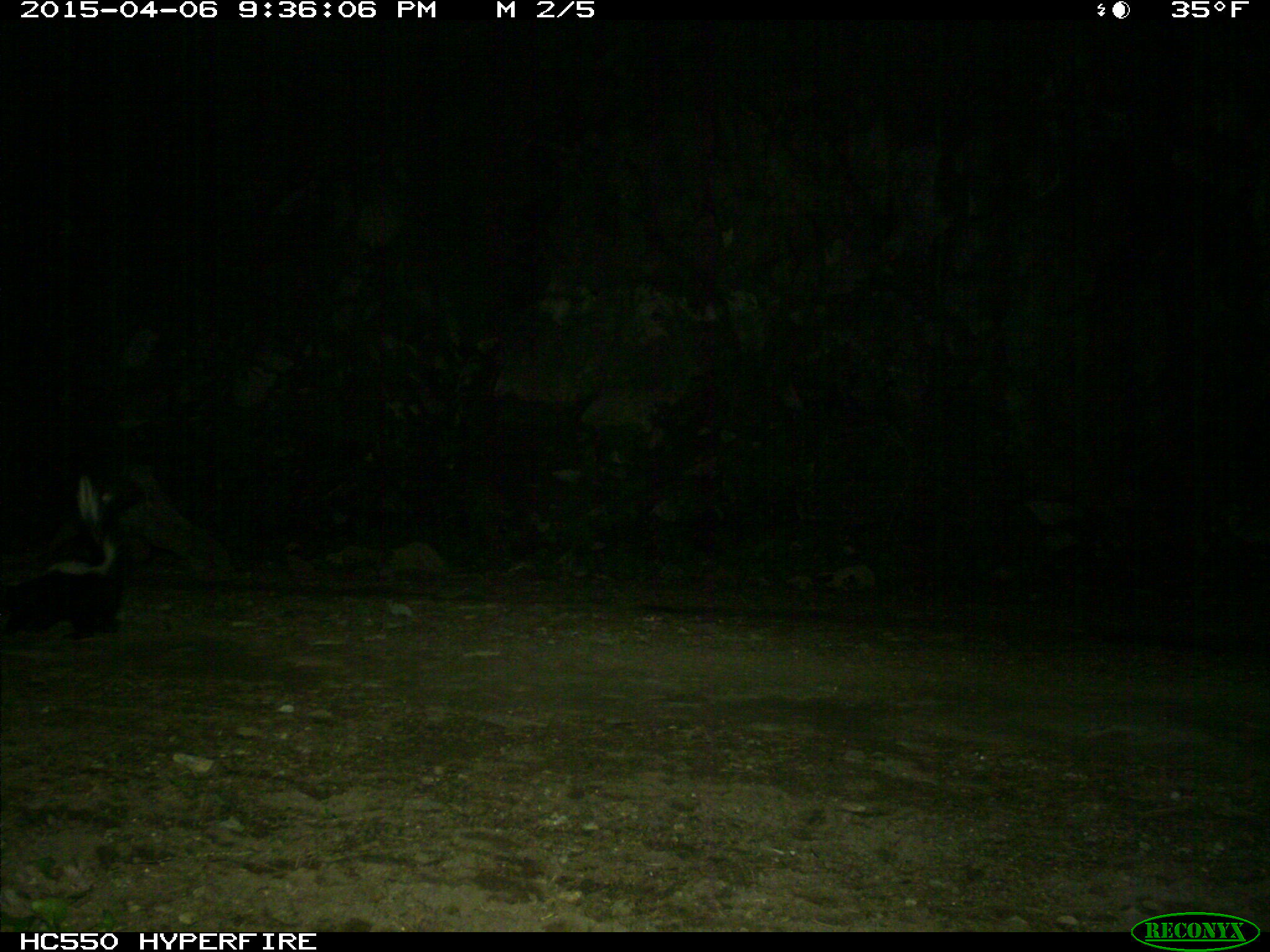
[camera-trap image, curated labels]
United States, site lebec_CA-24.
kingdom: Animalia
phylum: Chordata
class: Mammalia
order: Carnivora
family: Mephitidae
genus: Mephitis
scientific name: Mephitis mephitis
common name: striped skunk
Mephitis mephitis (striped skunk).